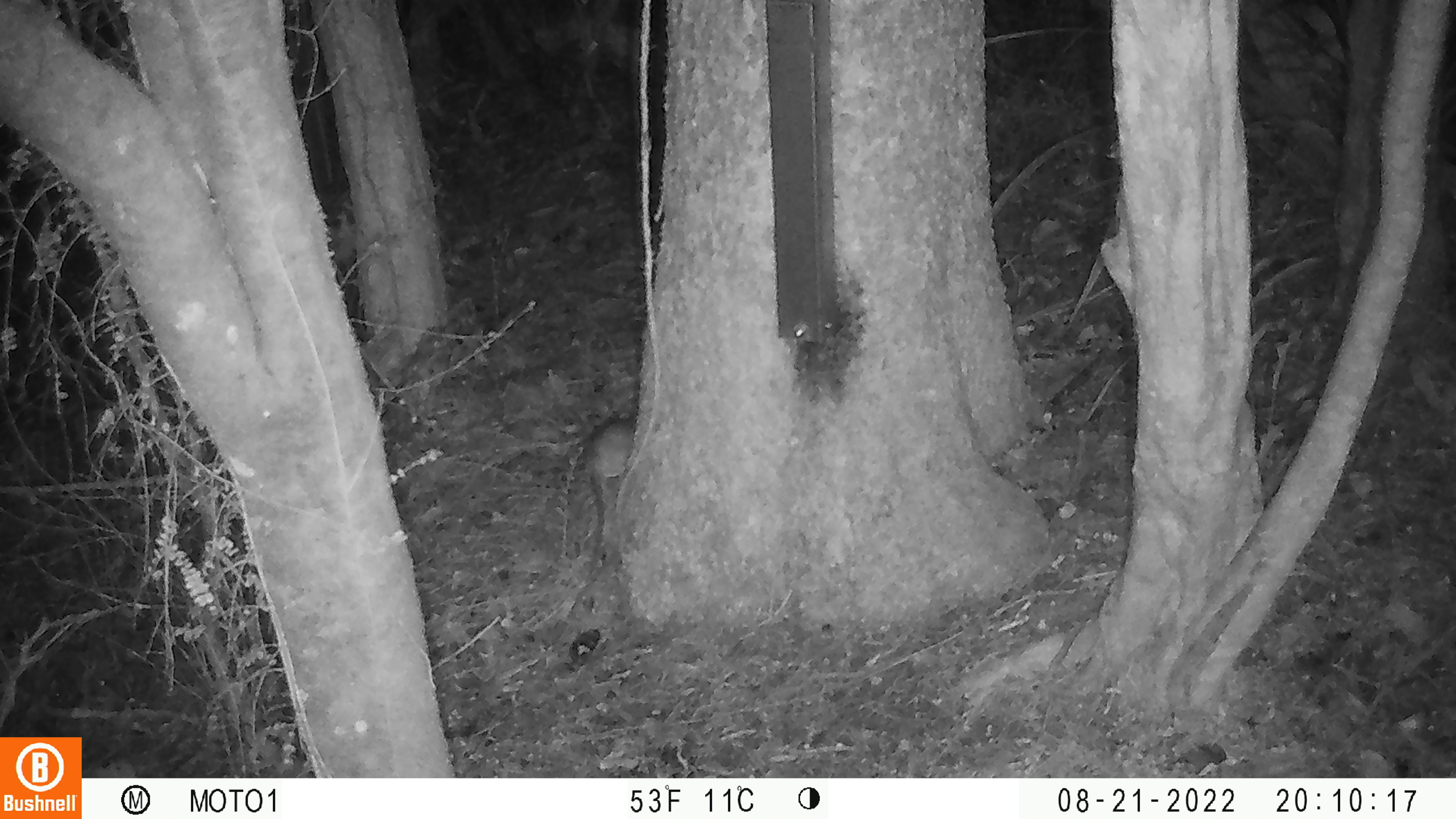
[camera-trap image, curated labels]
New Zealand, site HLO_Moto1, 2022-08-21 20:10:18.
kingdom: Animalia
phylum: Chordata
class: Mammalia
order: Rodentia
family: Muridae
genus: Rattus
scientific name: Rattus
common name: rat